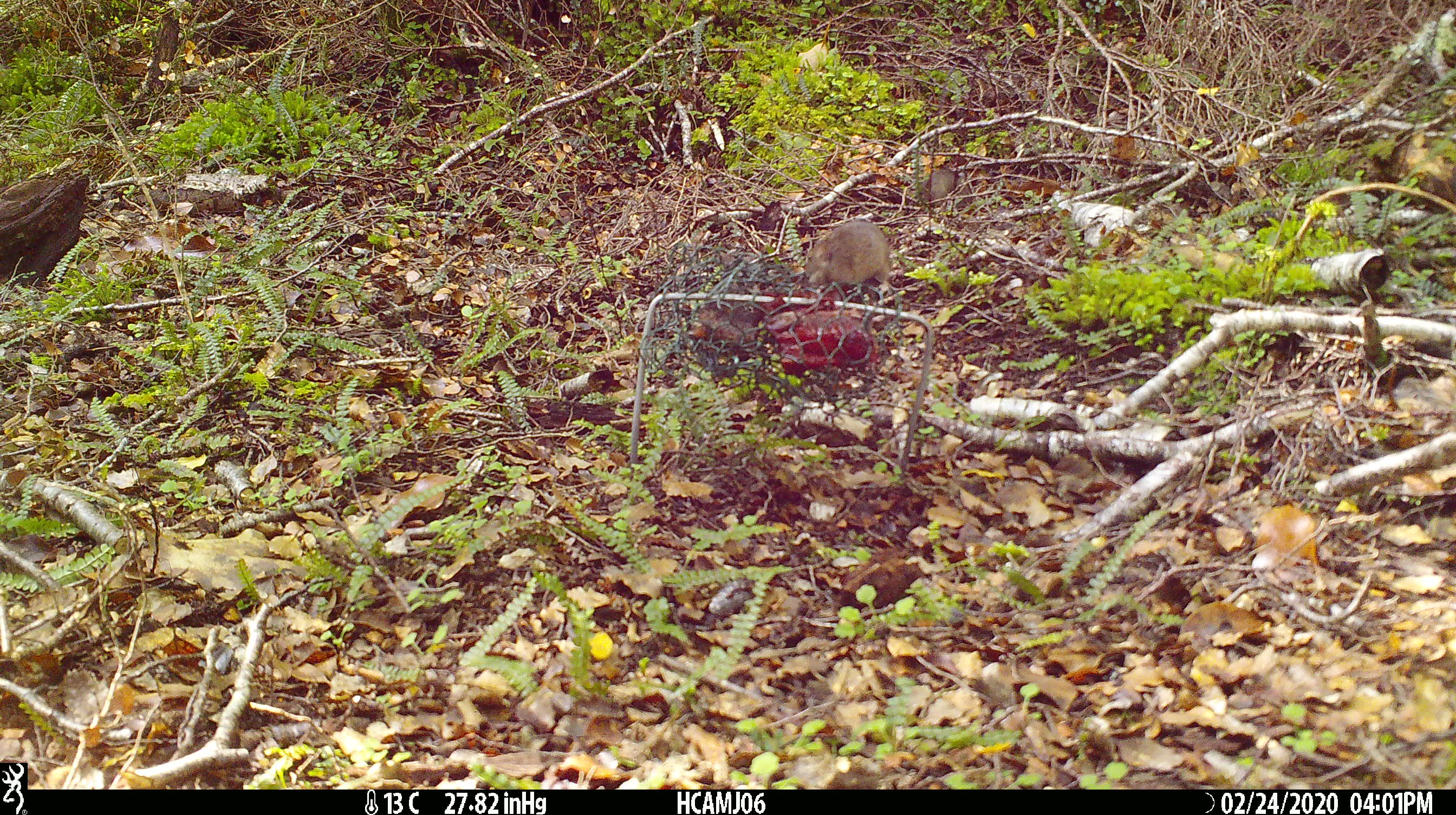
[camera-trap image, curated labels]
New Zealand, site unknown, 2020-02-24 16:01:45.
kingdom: Animalia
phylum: Chordata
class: Mammalia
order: Rodentia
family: Muridae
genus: Mus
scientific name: Mus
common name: mouse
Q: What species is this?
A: Mouse (Mus).